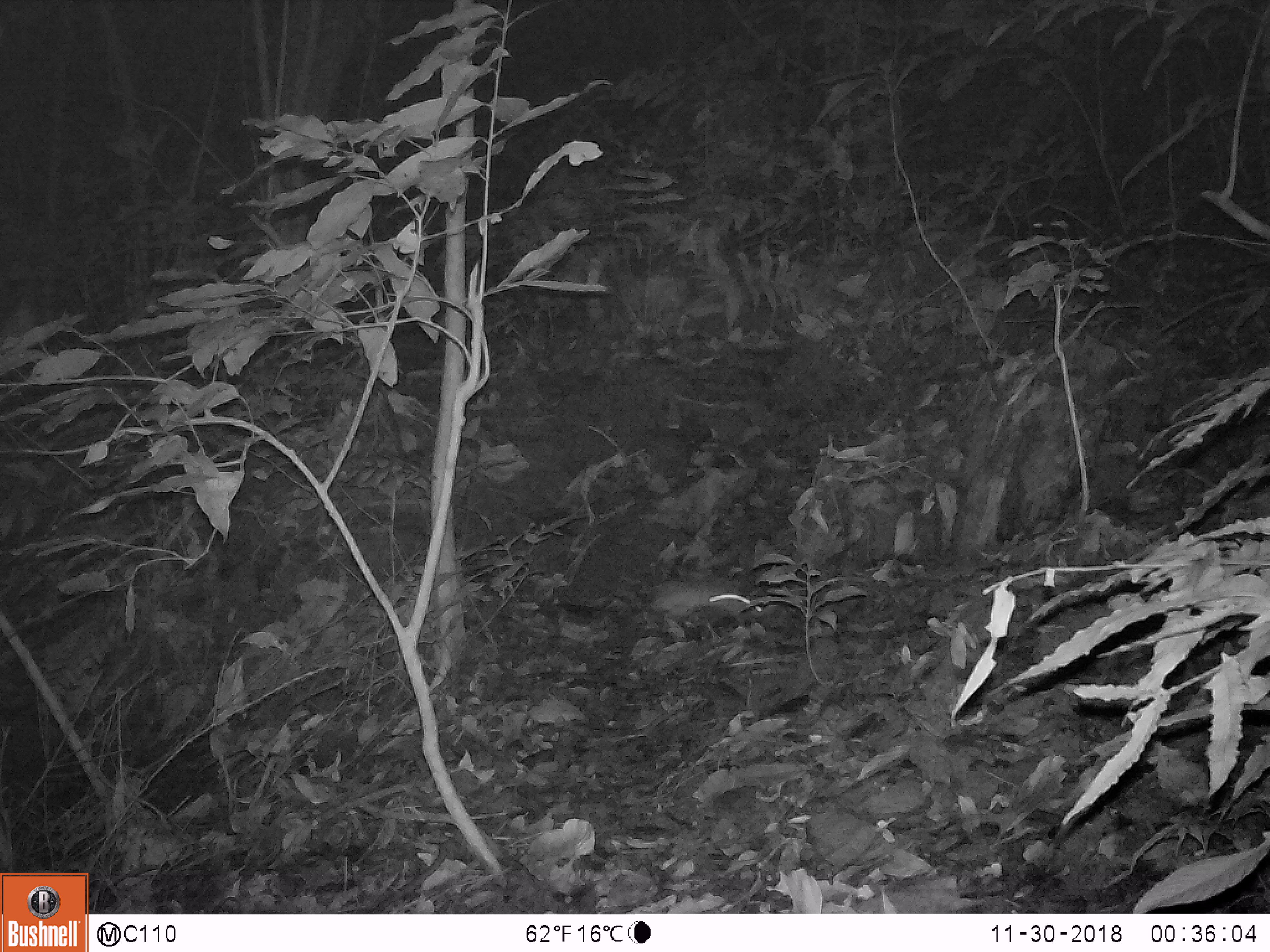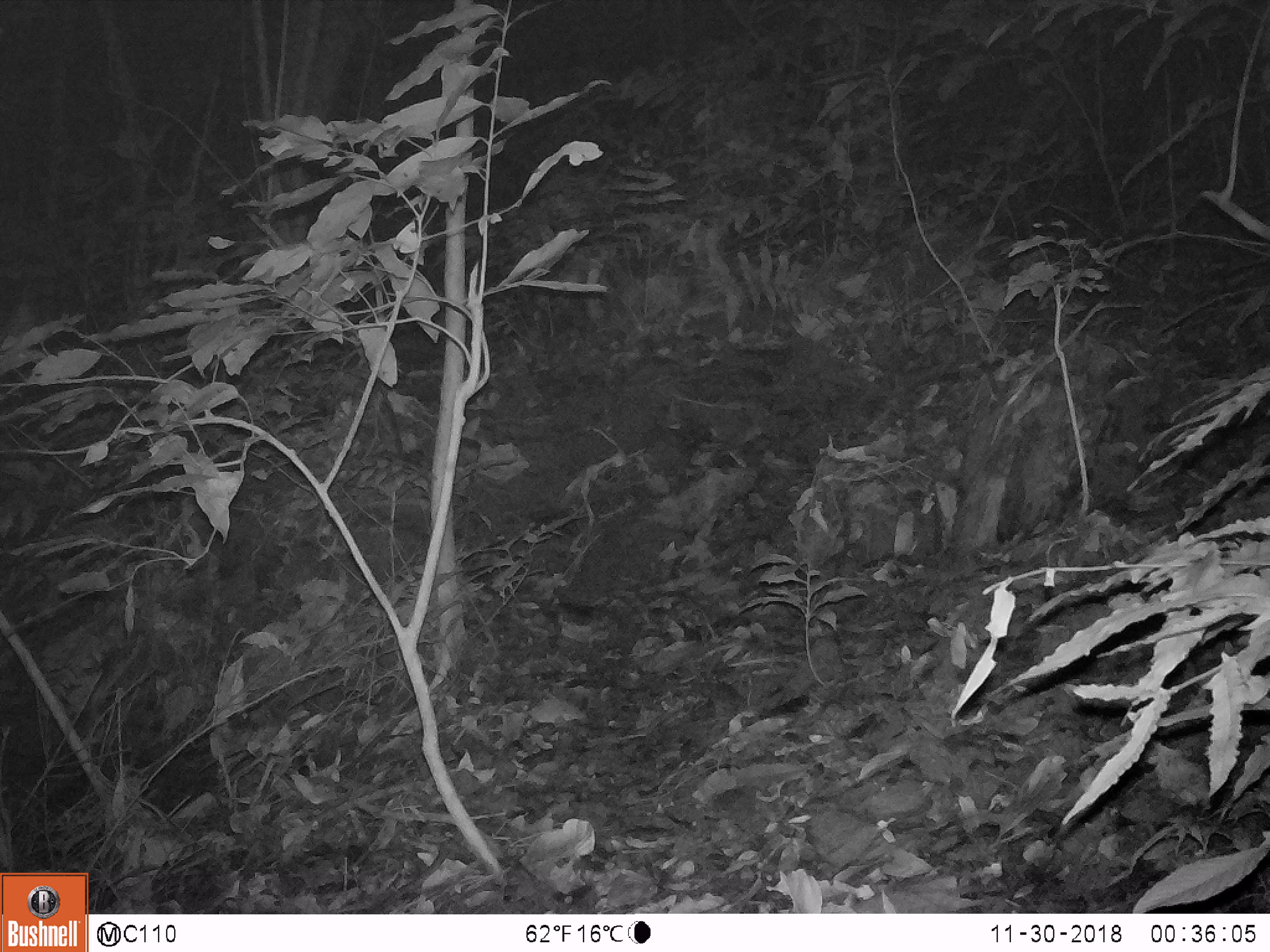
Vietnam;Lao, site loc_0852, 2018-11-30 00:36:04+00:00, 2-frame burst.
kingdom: Animalia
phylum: Chordata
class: Mammalia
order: Rodentia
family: Muridae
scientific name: Muridae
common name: old-world mice and rats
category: unidentified murid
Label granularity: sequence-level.